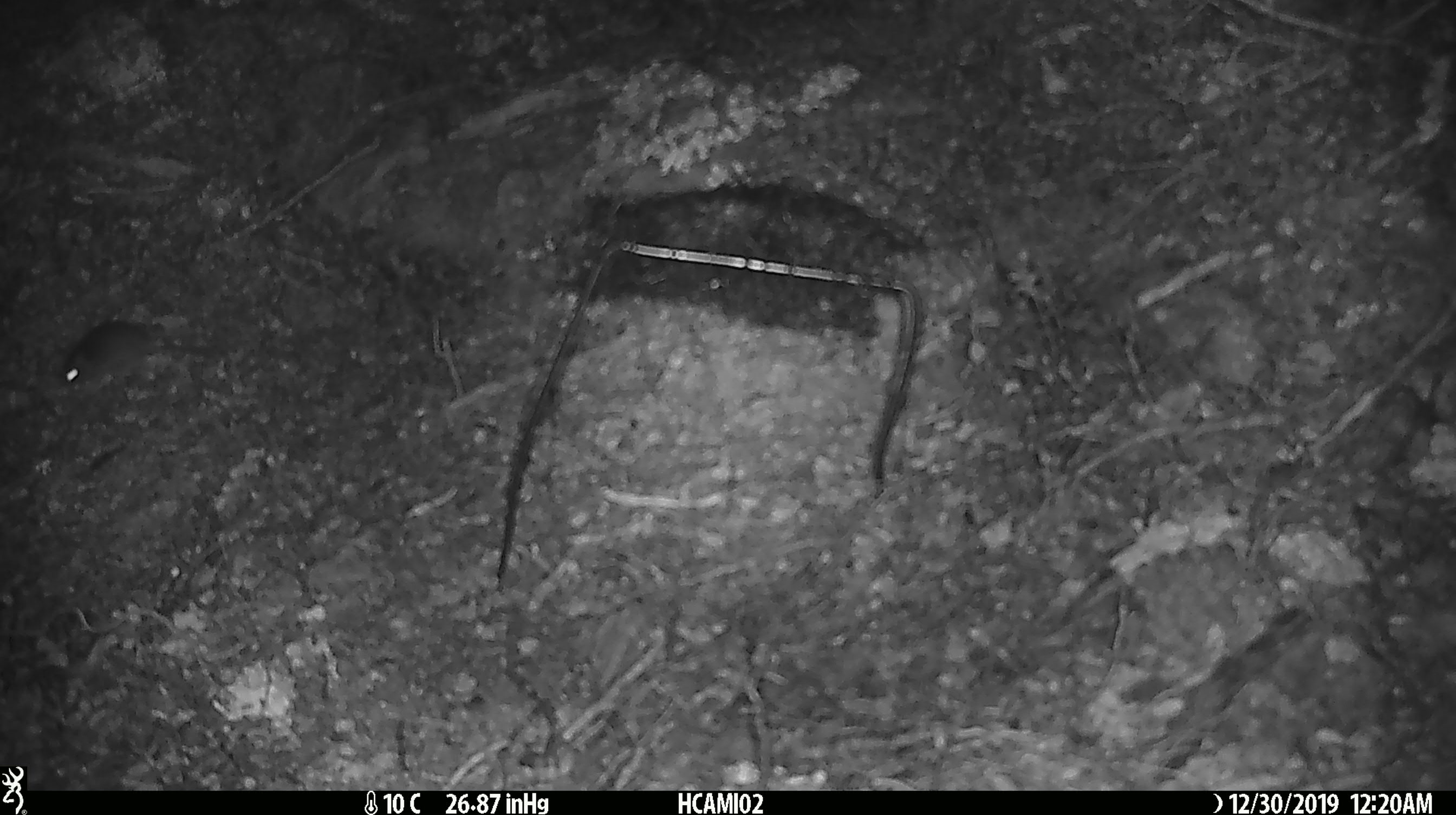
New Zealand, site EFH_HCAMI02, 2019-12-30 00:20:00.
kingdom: Animalia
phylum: Chordata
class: Mammalia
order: Rodentia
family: Muridae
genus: Mus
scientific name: Mus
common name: mouse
Mouse (Mus).